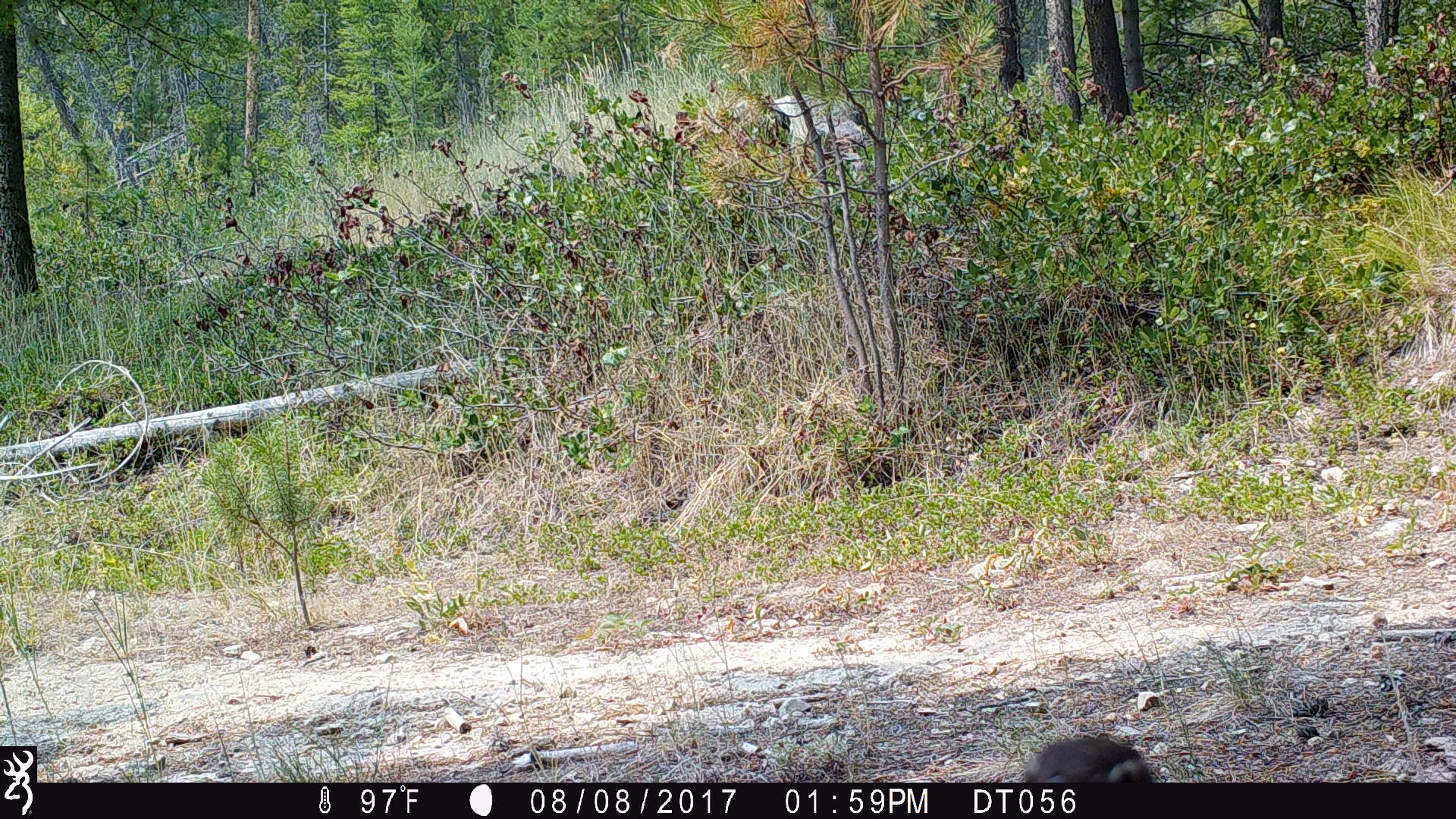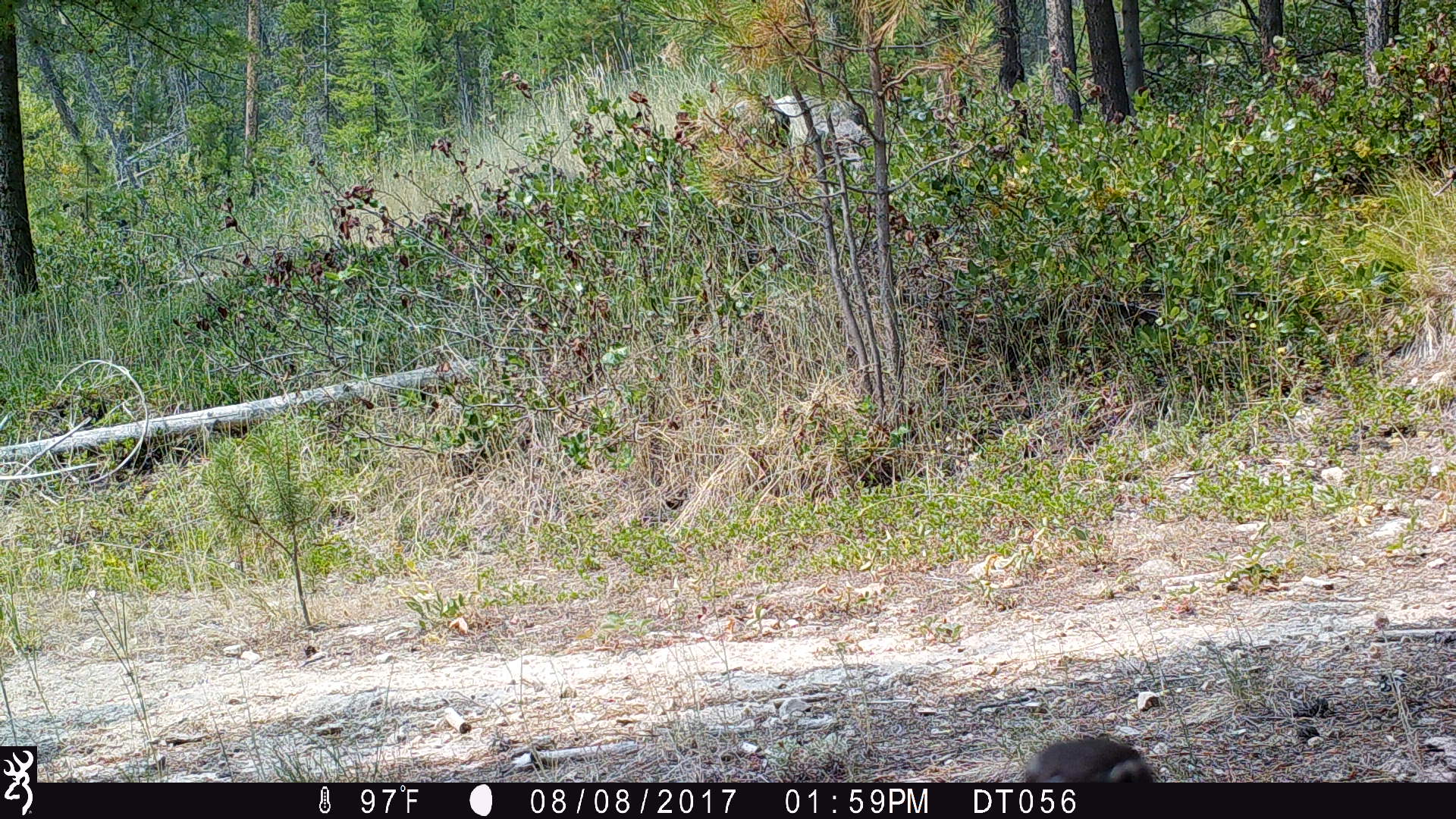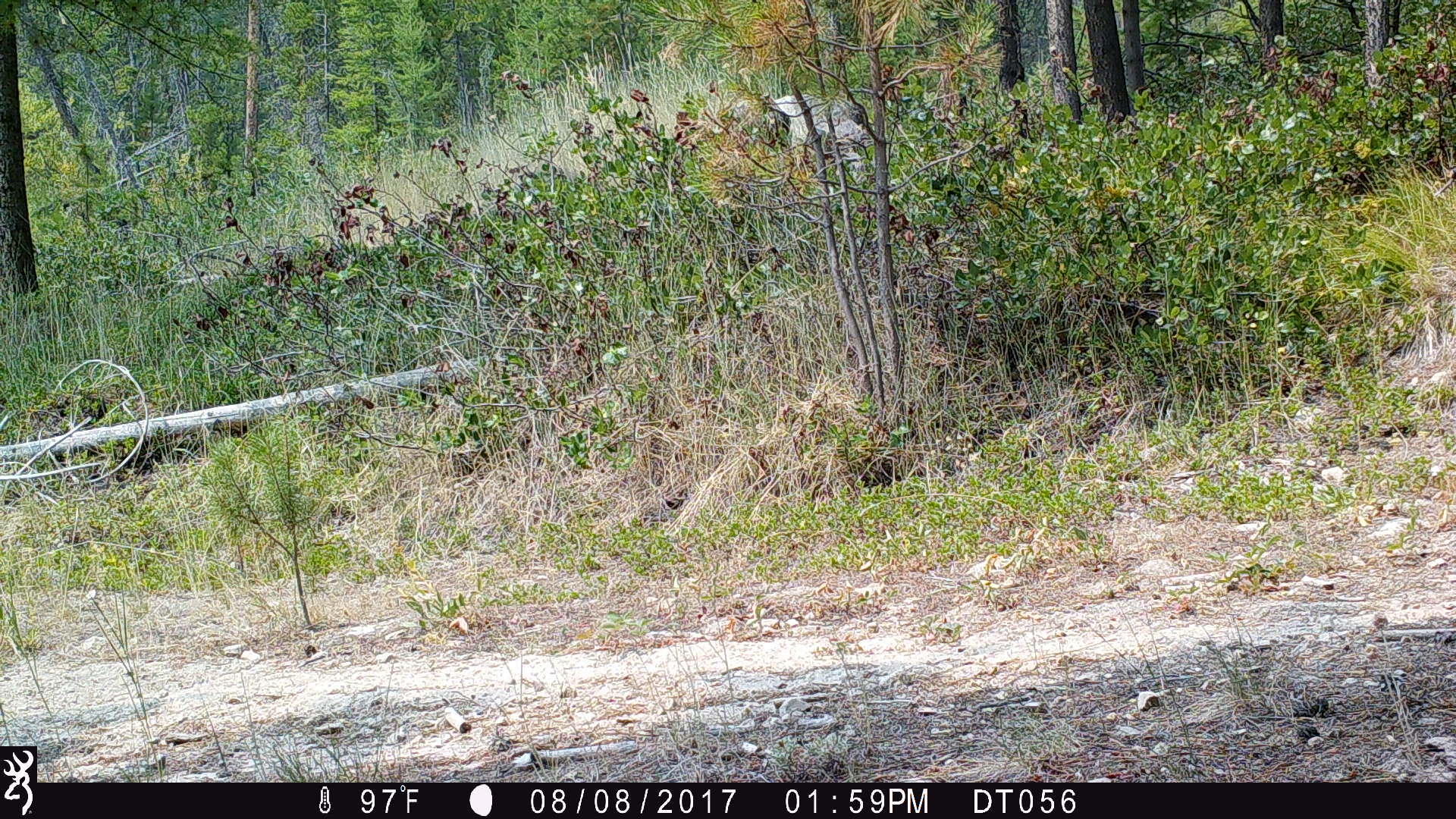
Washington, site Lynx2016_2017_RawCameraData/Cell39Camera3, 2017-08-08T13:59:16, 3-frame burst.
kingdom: Animalia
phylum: Chordata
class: Aves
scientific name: Aves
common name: birds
Aves (birds). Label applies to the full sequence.